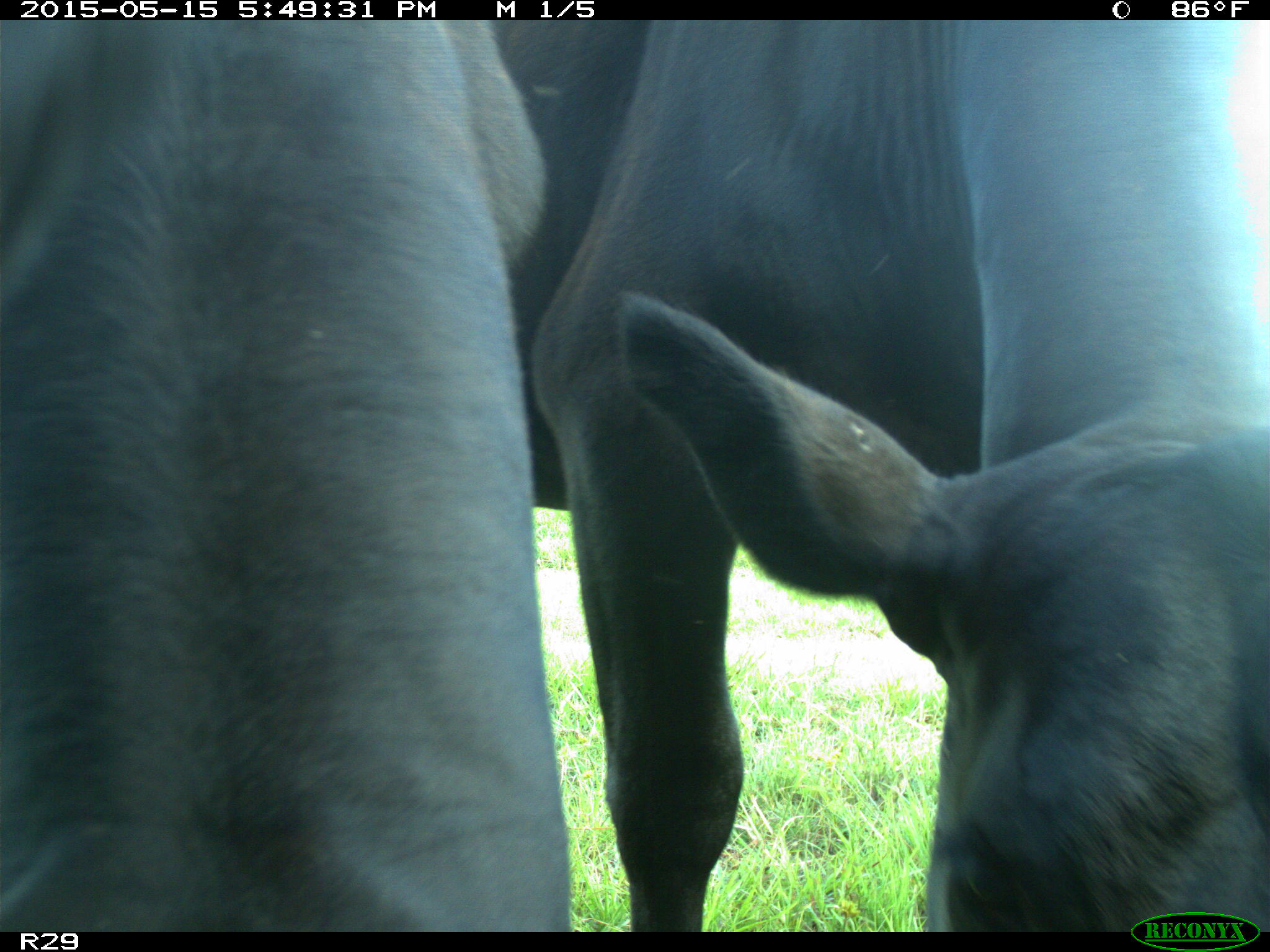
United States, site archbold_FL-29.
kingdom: Animalia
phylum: Chordata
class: Mammalia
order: Artiodactyla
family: Bovidae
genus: Bos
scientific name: Bos taurus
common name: domestic cow